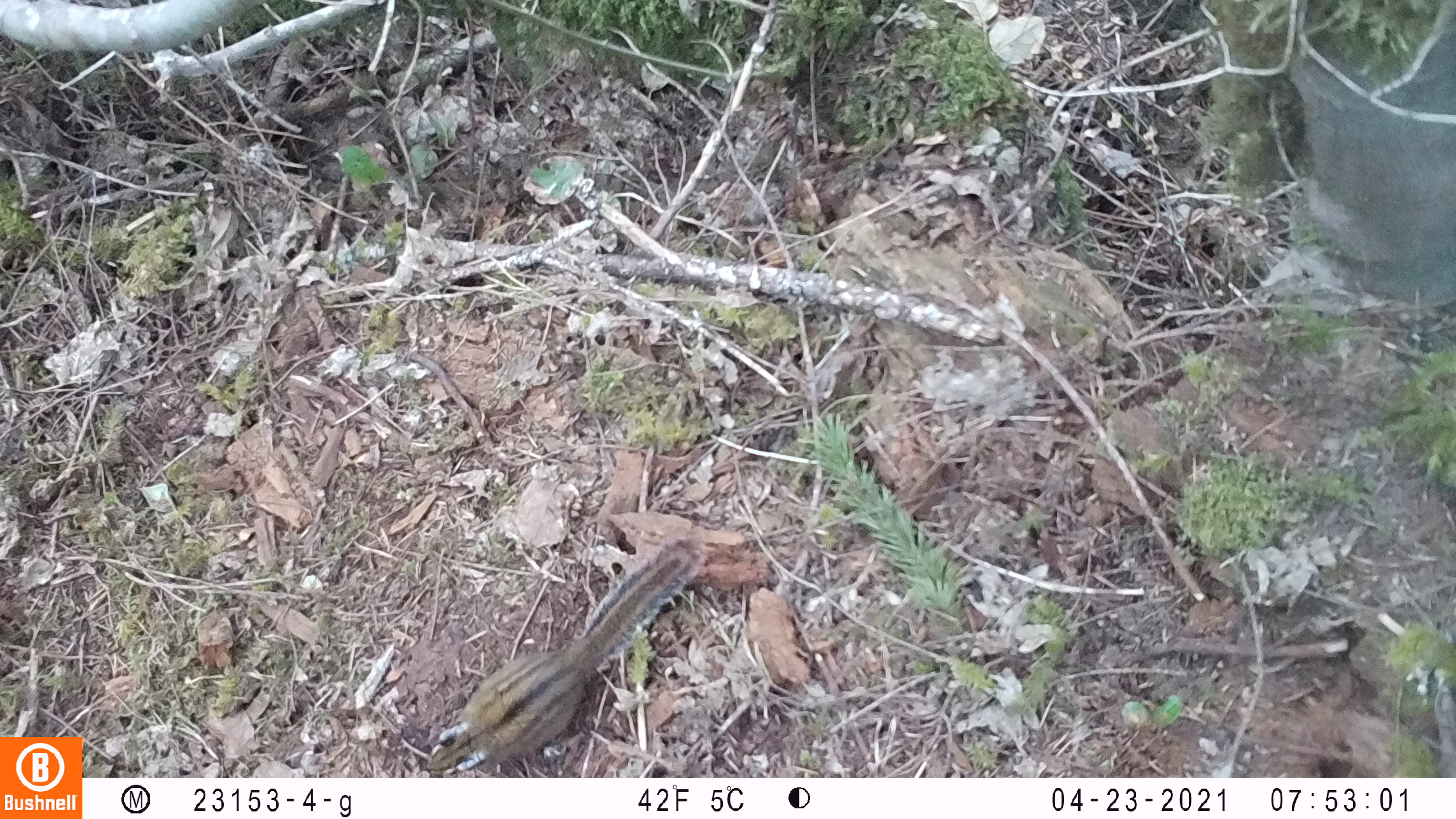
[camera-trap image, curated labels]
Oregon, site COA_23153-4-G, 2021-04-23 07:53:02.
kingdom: Animalia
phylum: Chordata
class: Mammalia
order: Rodentia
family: Sciuridae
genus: Neotamias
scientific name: Neotamias townsendii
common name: townsend's chipmunk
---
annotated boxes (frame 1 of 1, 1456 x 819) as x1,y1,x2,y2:
townsend's chipmunk: 422,530,715,775